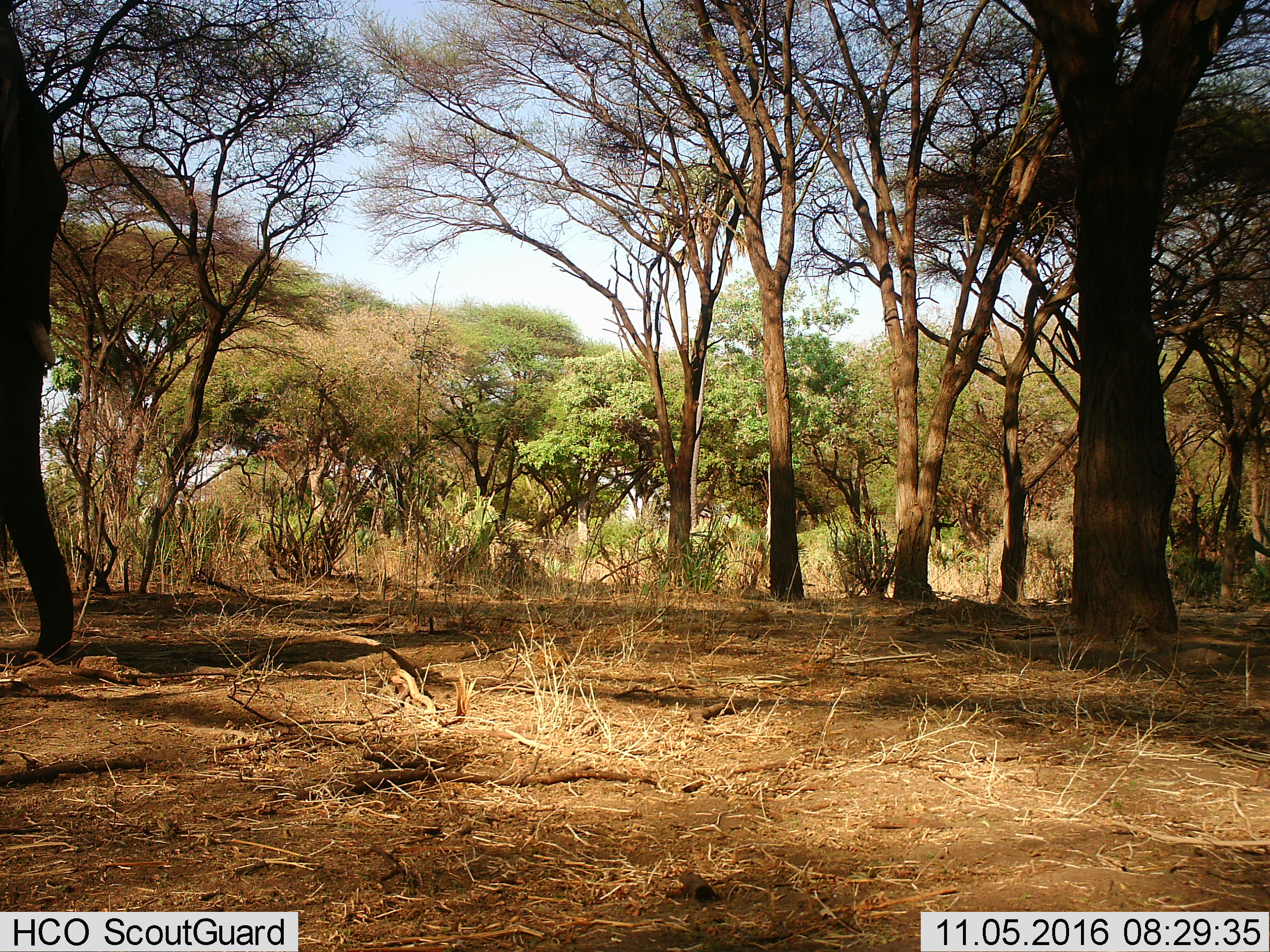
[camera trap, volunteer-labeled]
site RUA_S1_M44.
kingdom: Animalia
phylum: Chordata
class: Mammalia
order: Proboscidea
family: Elephantidae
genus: Loxodonta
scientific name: Loxodonta africana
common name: african bush elephant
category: elephant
Elephant (african bush elephant) (Loxodonta africana), count 1. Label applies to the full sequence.